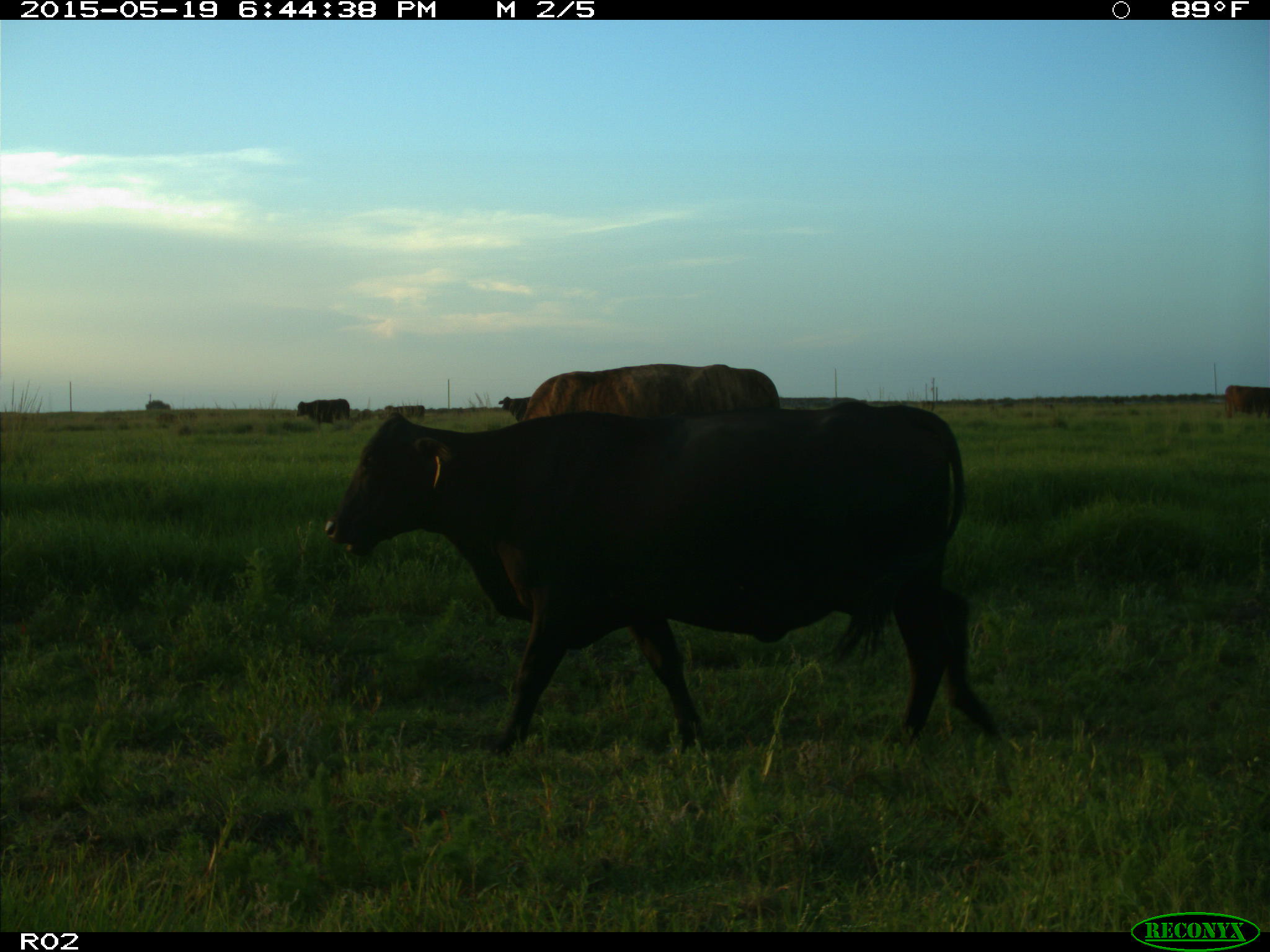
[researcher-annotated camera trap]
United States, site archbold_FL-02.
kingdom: Animalia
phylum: Chordata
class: Mammalia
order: Artiodactyla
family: Bovidae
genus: Bos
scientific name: Bos taurus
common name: domestic cow